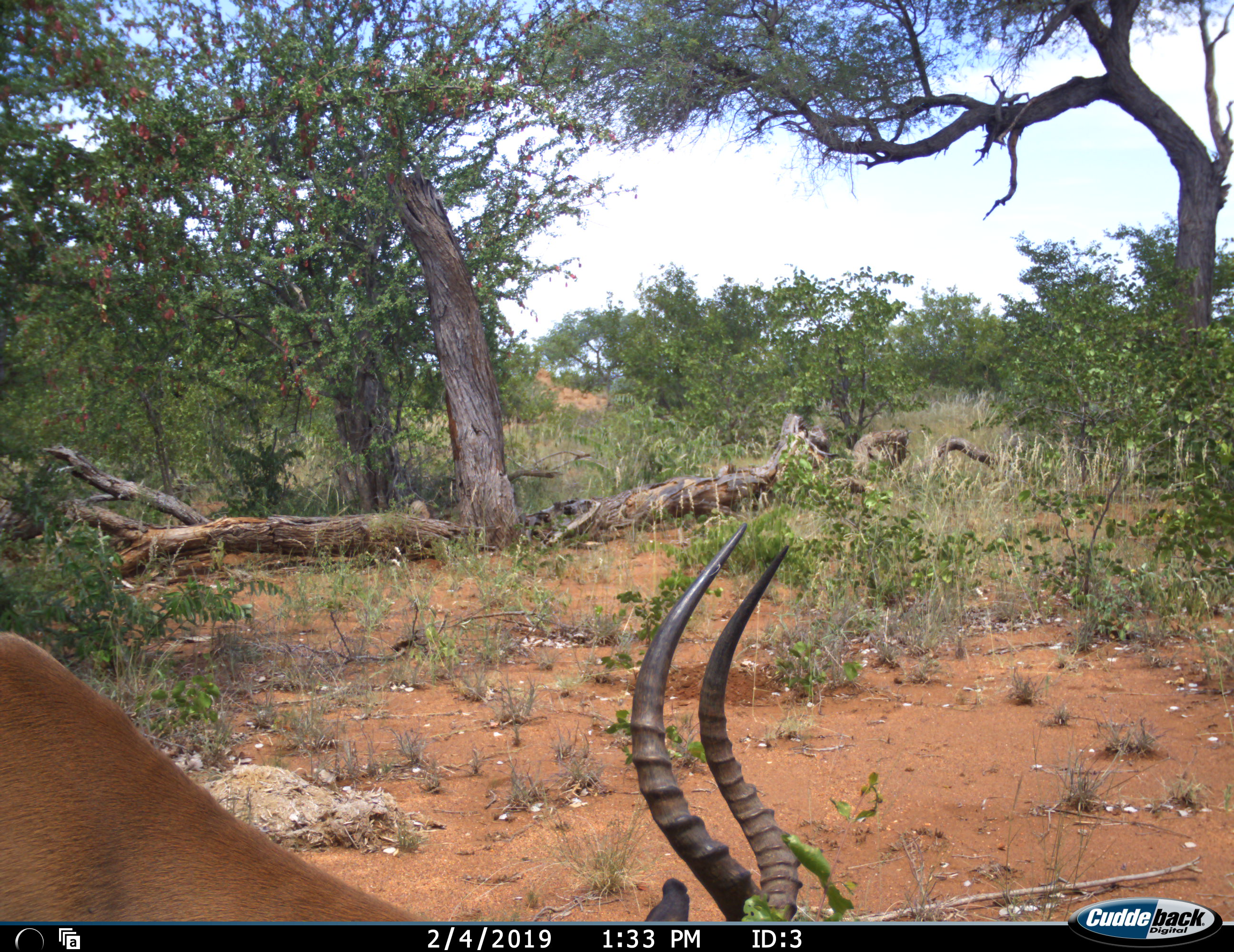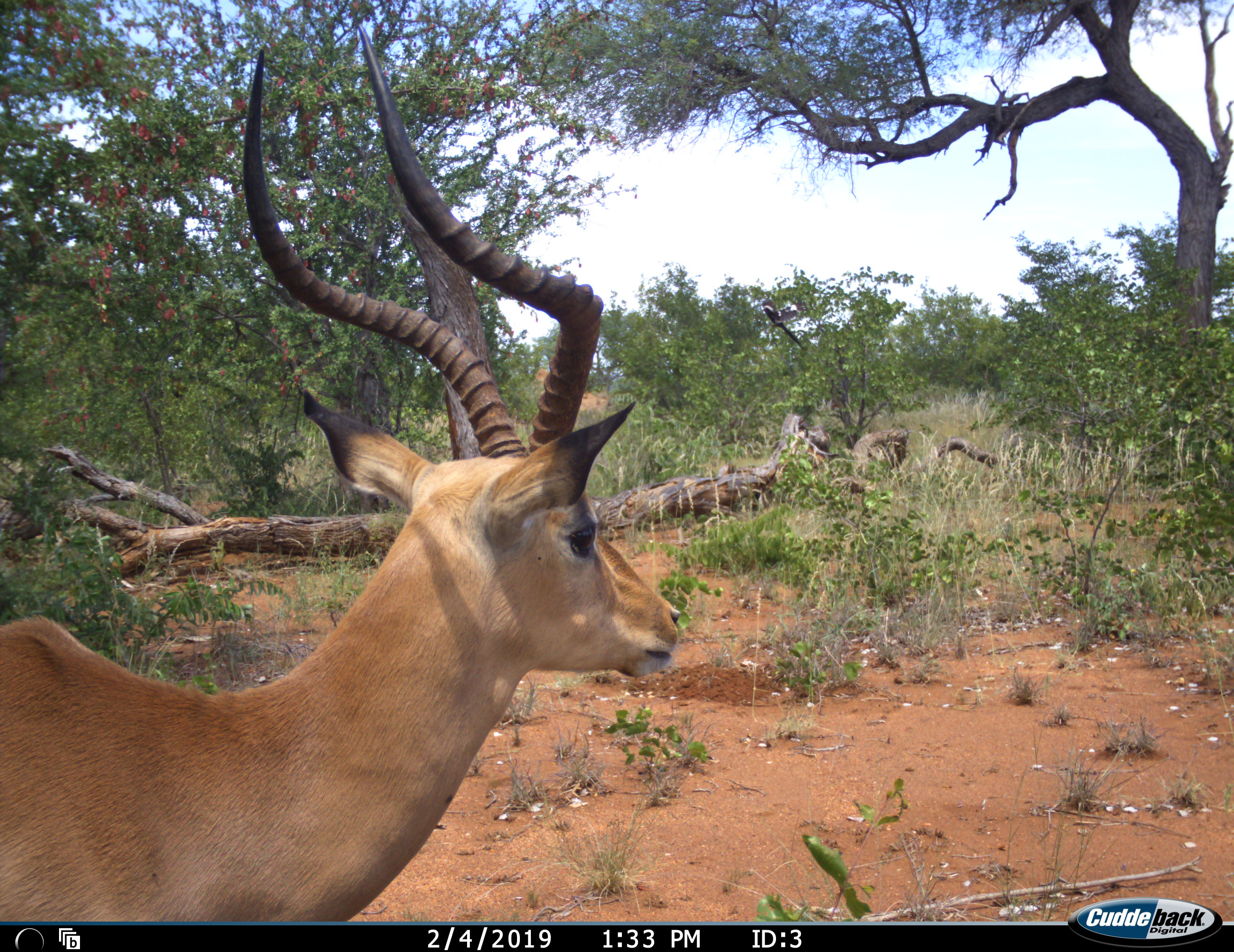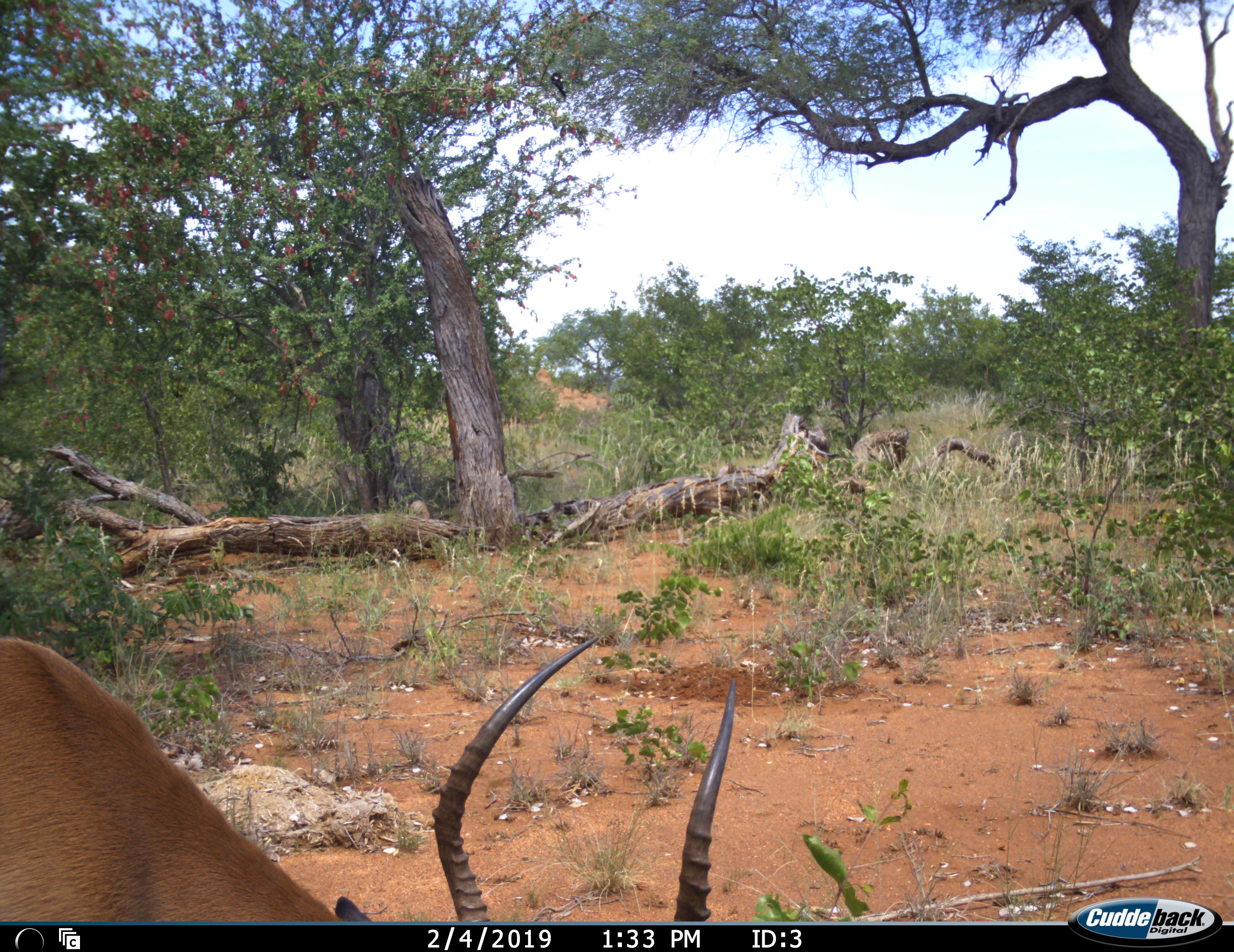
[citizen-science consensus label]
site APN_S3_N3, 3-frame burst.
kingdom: Animalia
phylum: Chordata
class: Mammalia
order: Artiodactyla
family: Bovidae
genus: Aepyceros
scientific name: Aepyceros melampus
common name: impala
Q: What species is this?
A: Impala (Aepyceros melampus).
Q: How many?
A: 1.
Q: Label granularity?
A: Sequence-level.